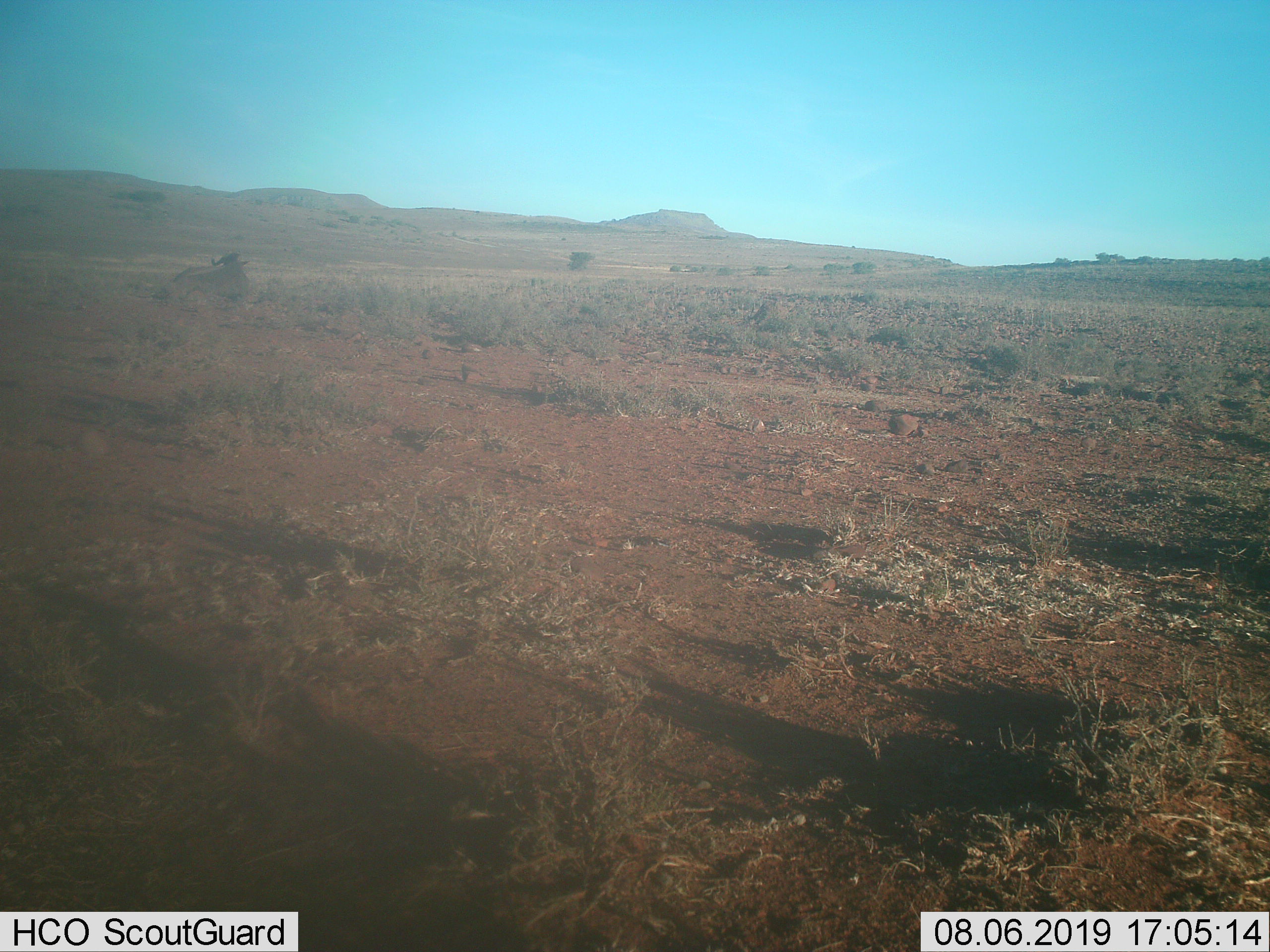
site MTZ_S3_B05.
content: unidentified animal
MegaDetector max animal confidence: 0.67